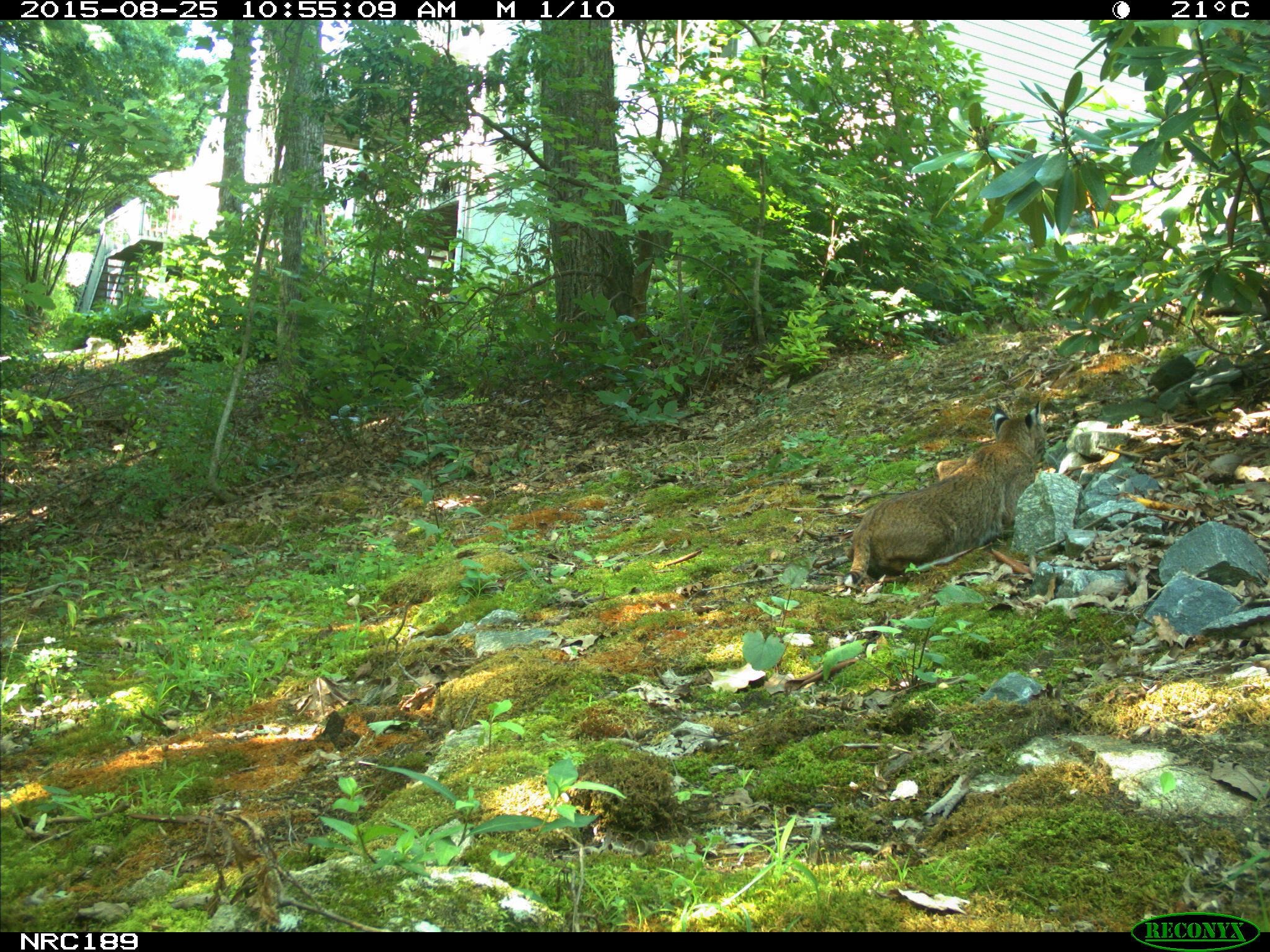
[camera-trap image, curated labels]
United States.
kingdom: Animalia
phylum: Chordata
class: Mammalia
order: Carnivora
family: Felidae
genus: Lynx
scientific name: Lynx rufus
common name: bobcat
Bobcat (Lynx rufus).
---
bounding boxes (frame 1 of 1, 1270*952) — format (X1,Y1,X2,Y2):
Bobcat: (847,405,1056,595)